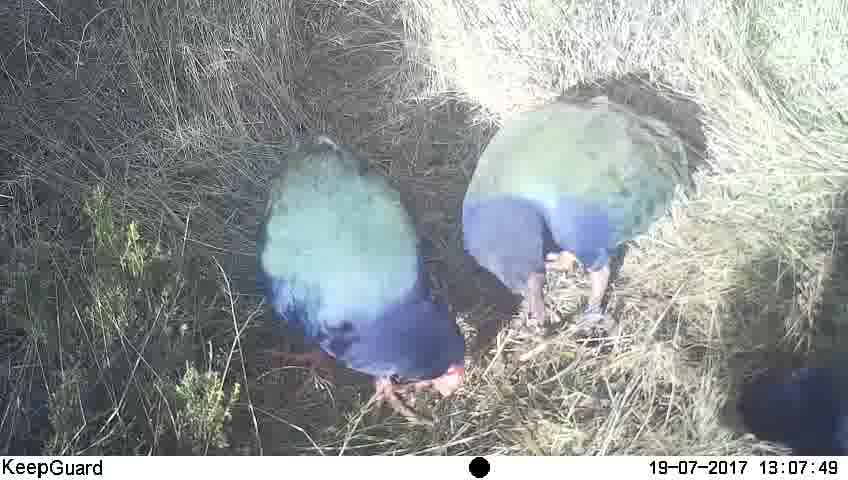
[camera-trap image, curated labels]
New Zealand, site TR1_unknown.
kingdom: Animalia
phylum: Chordata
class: Aves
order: Gruiformes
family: Rallidae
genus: Porphyrio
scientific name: Porphyrio mantelli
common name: takahe